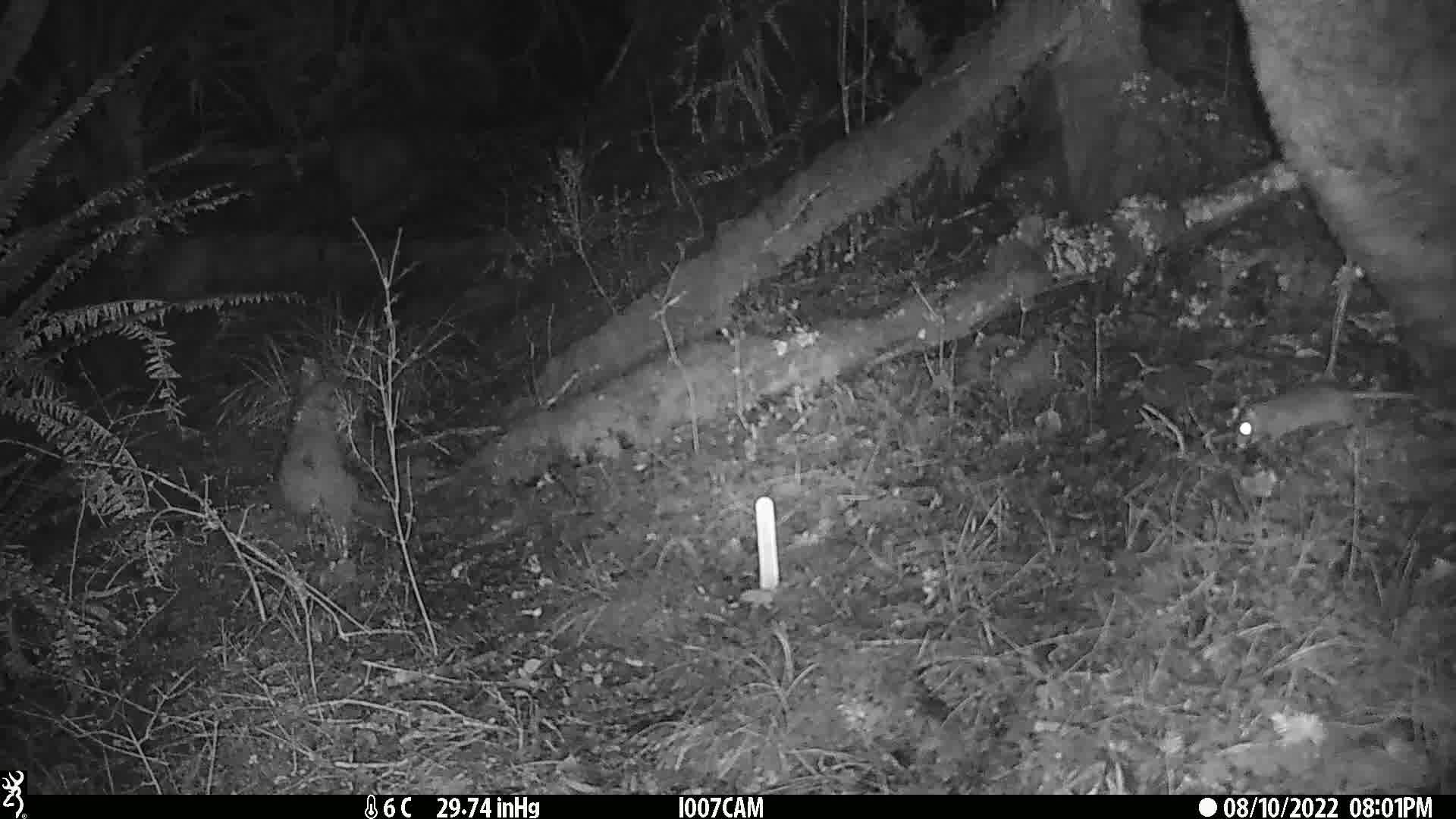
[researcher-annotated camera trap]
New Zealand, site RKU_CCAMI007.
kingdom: Animalia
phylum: Chordata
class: Mammalia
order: Rodentia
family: Muridae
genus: Rattus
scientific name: Rattus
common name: rat